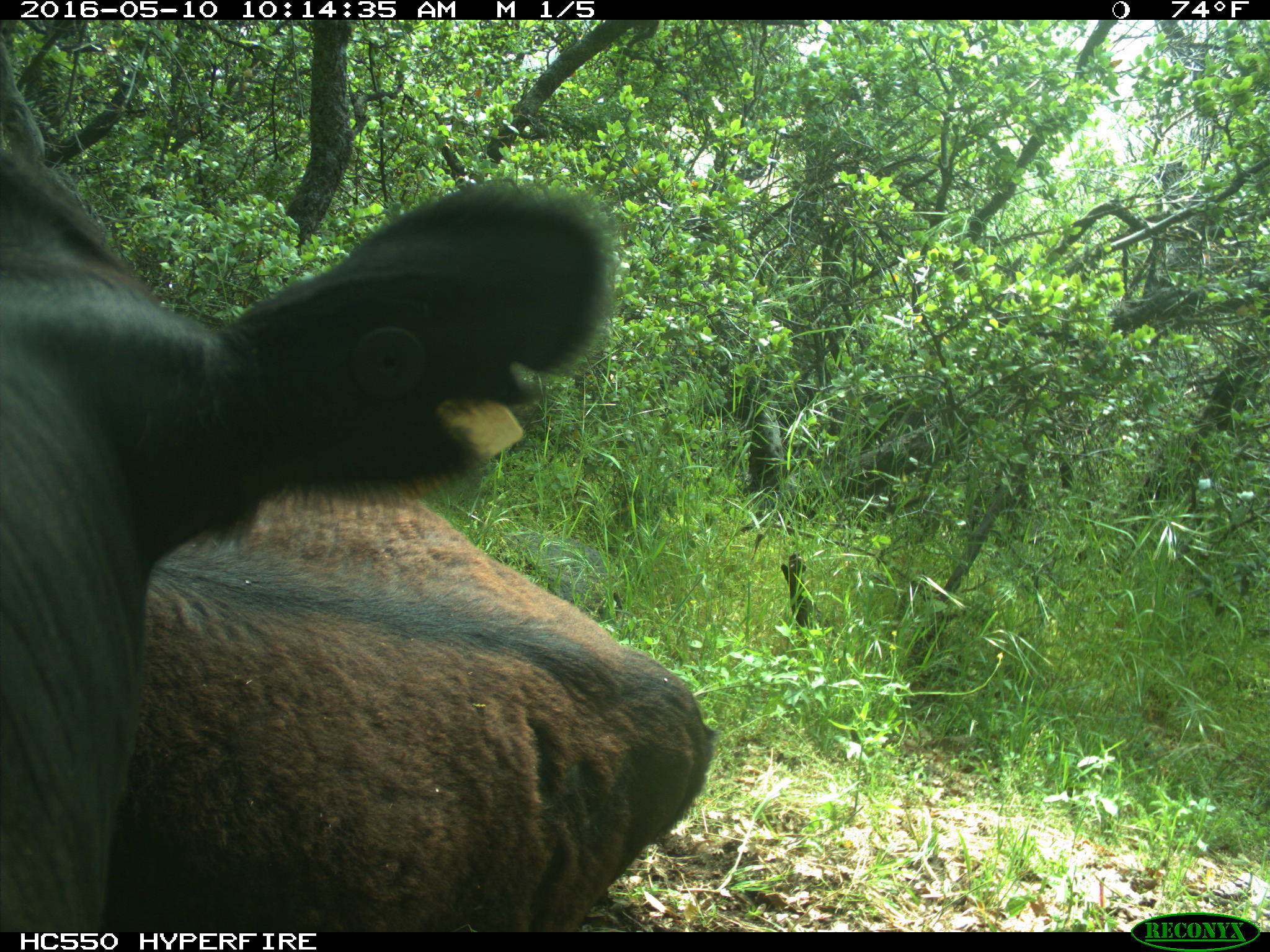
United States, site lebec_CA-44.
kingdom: Animalia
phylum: Chordata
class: Mammalia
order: Artiodactyla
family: Bovidae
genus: Bos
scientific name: Bos taurus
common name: domestic cow